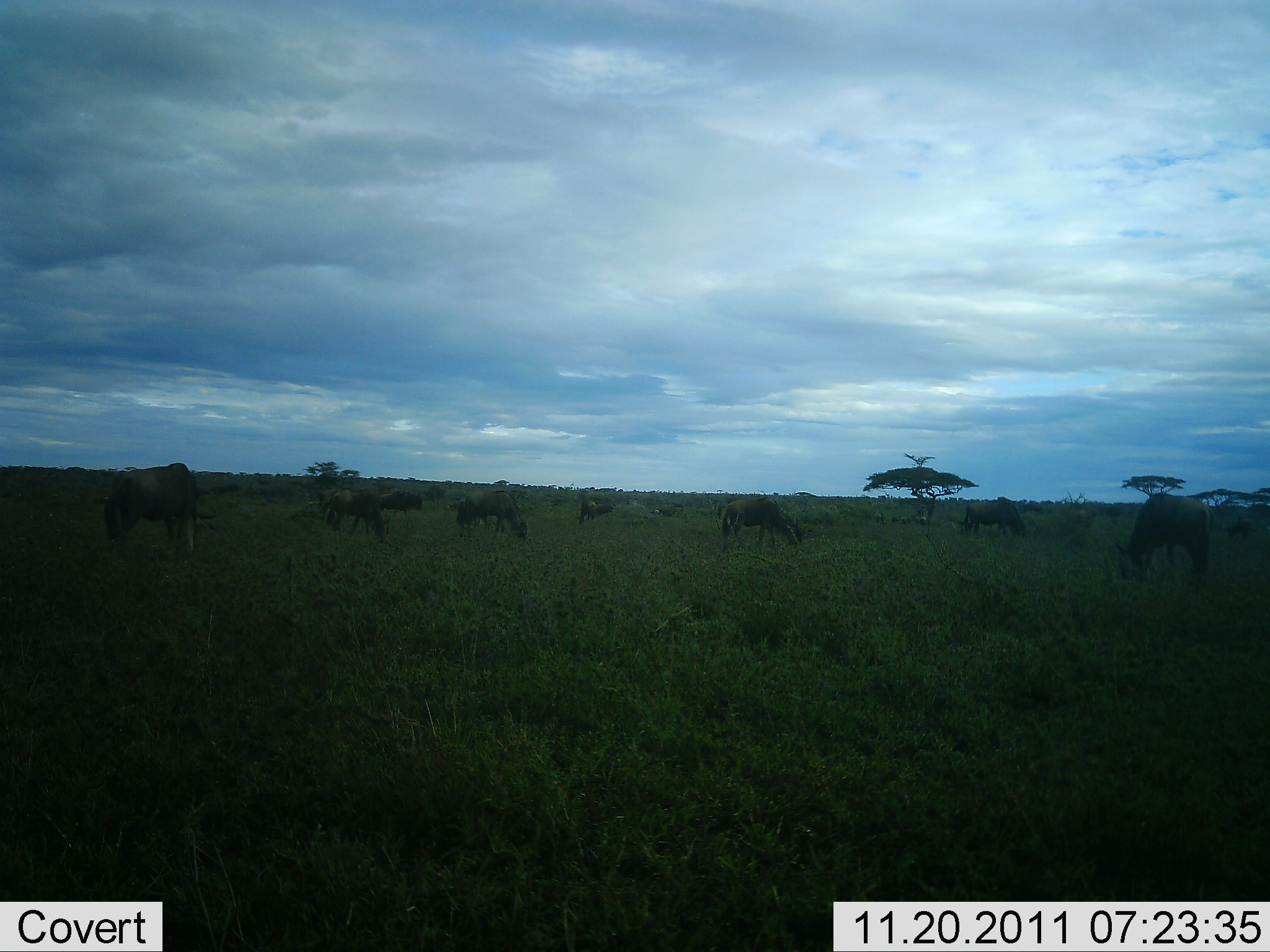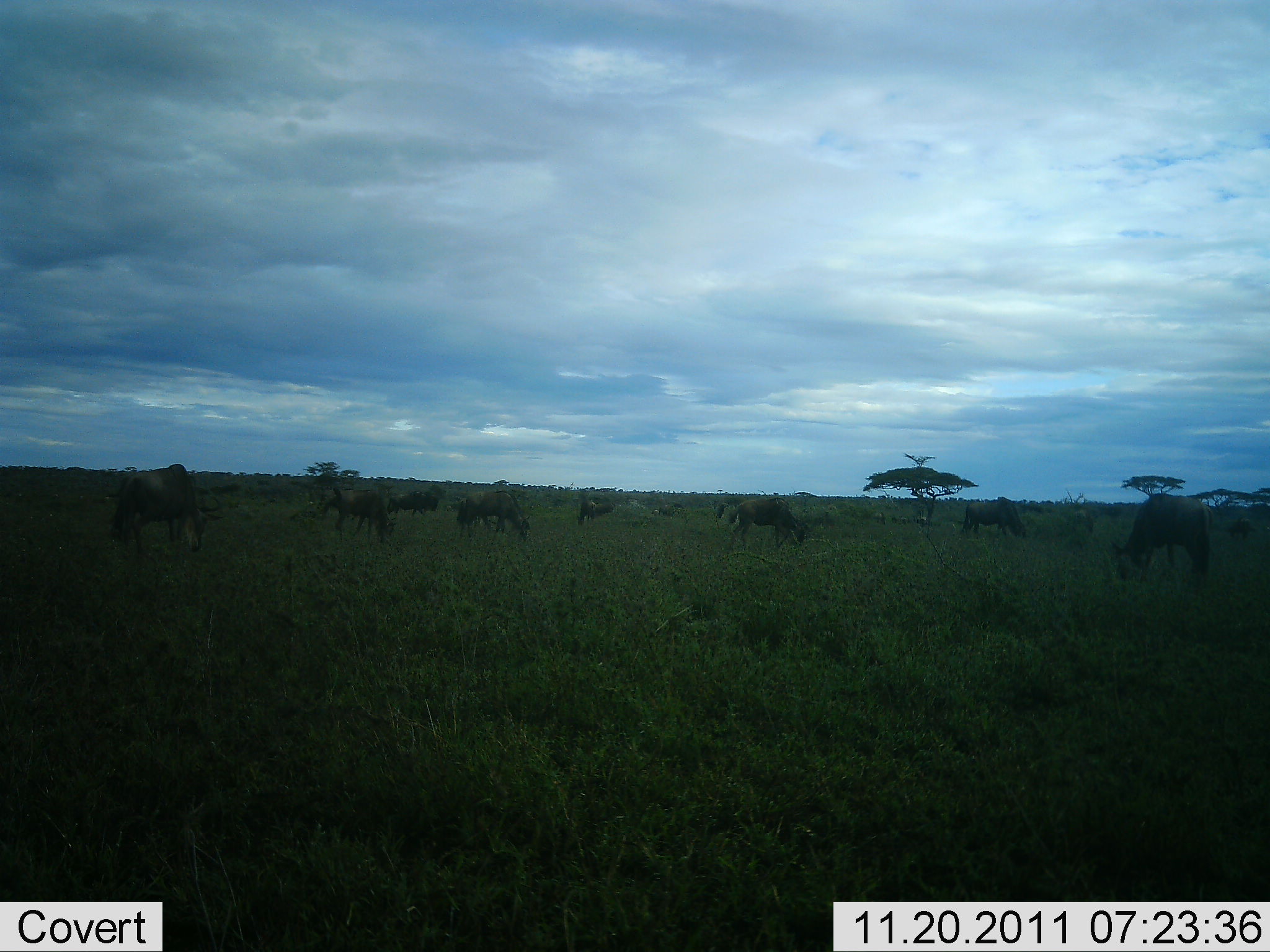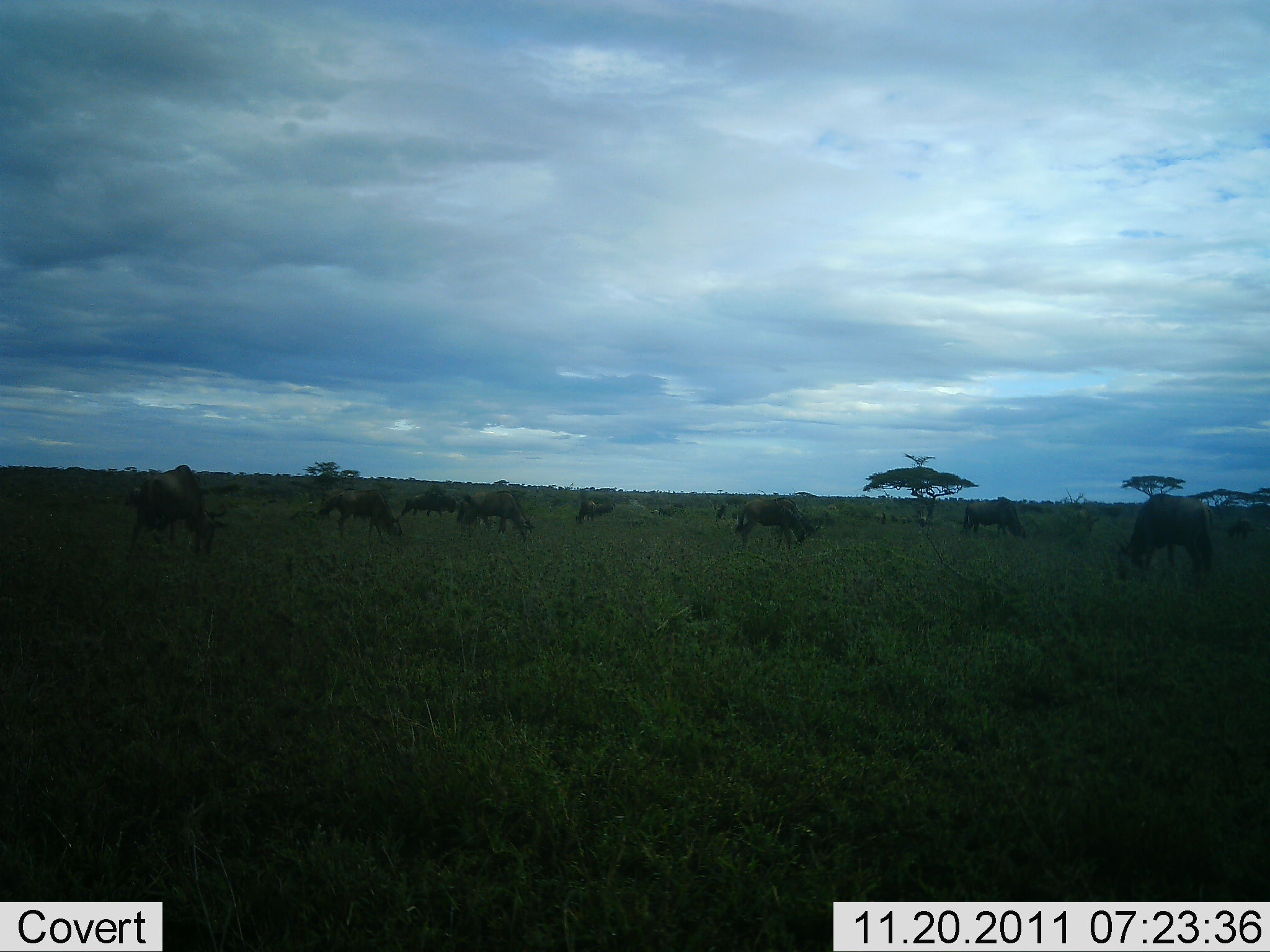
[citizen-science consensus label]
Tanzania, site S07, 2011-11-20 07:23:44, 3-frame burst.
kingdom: Animalia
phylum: Chordata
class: Mammalia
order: Artiodactyla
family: Bovidae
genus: Connochaetes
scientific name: Connochaetes taurinus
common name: blue wildebeest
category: wildebeest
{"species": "wildebeest (blue wildebeest) (Connochaetes taurinus)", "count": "9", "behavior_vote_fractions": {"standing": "54%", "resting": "0%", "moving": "15%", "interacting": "0%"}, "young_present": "0%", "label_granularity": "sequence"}